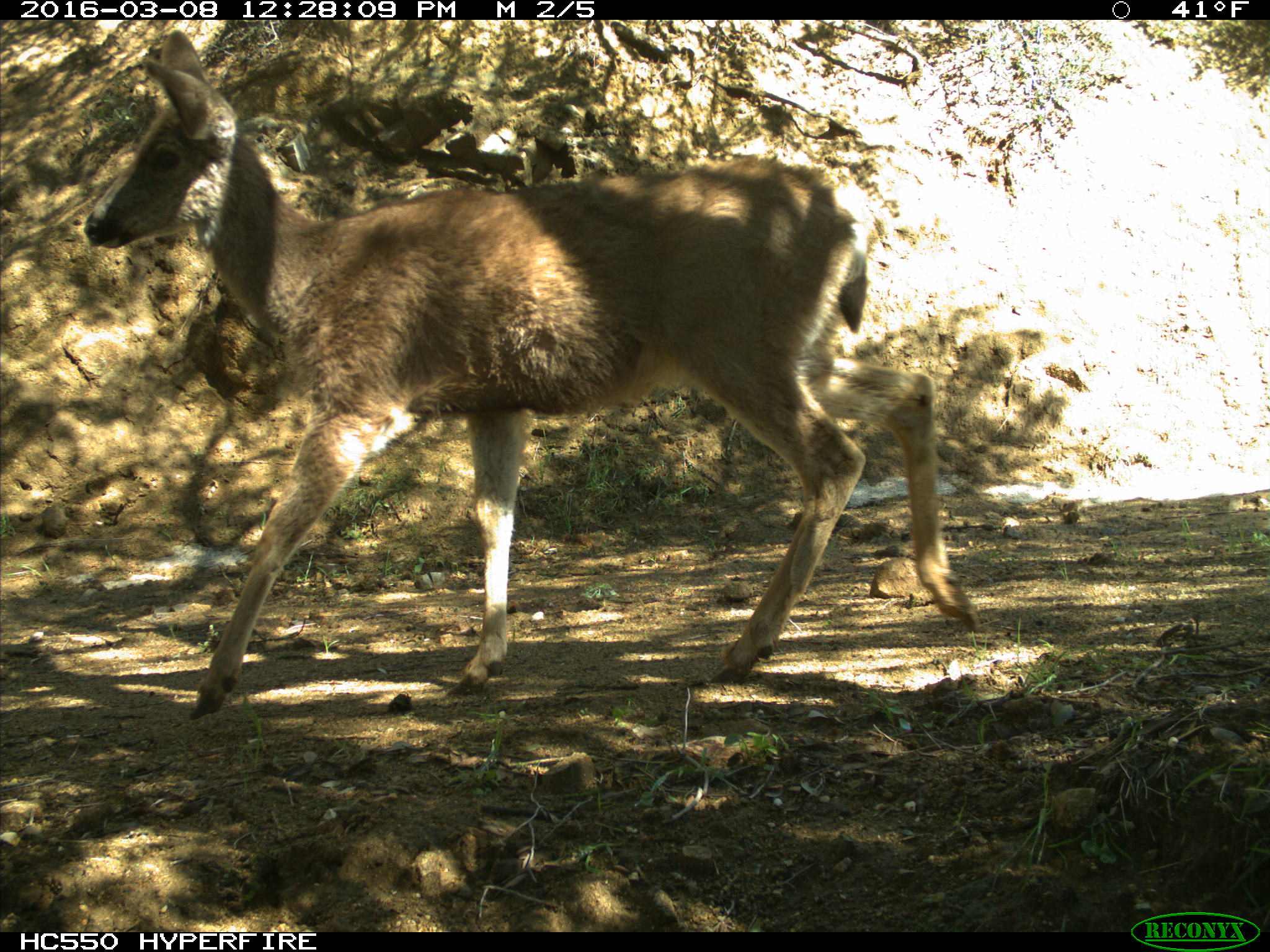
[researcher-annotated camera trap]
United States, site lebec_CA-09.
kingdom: Animalia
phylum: Chordata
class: Mammalia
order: Artiodactyla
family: Cervidae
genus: Odocoileus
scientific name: Odocoileus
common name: deer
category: unidentified deer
Unidentified deer (deer) (Odocoileus).